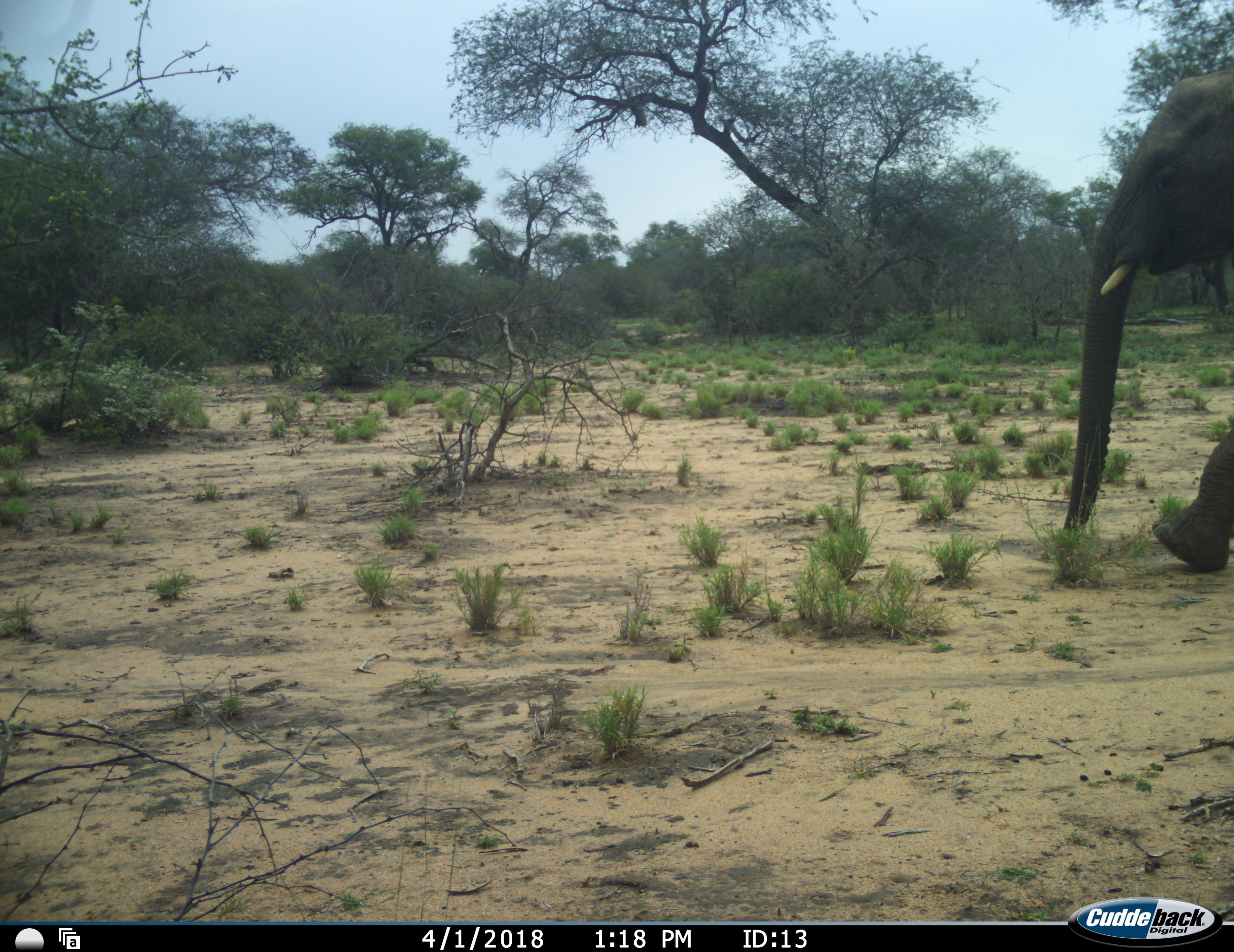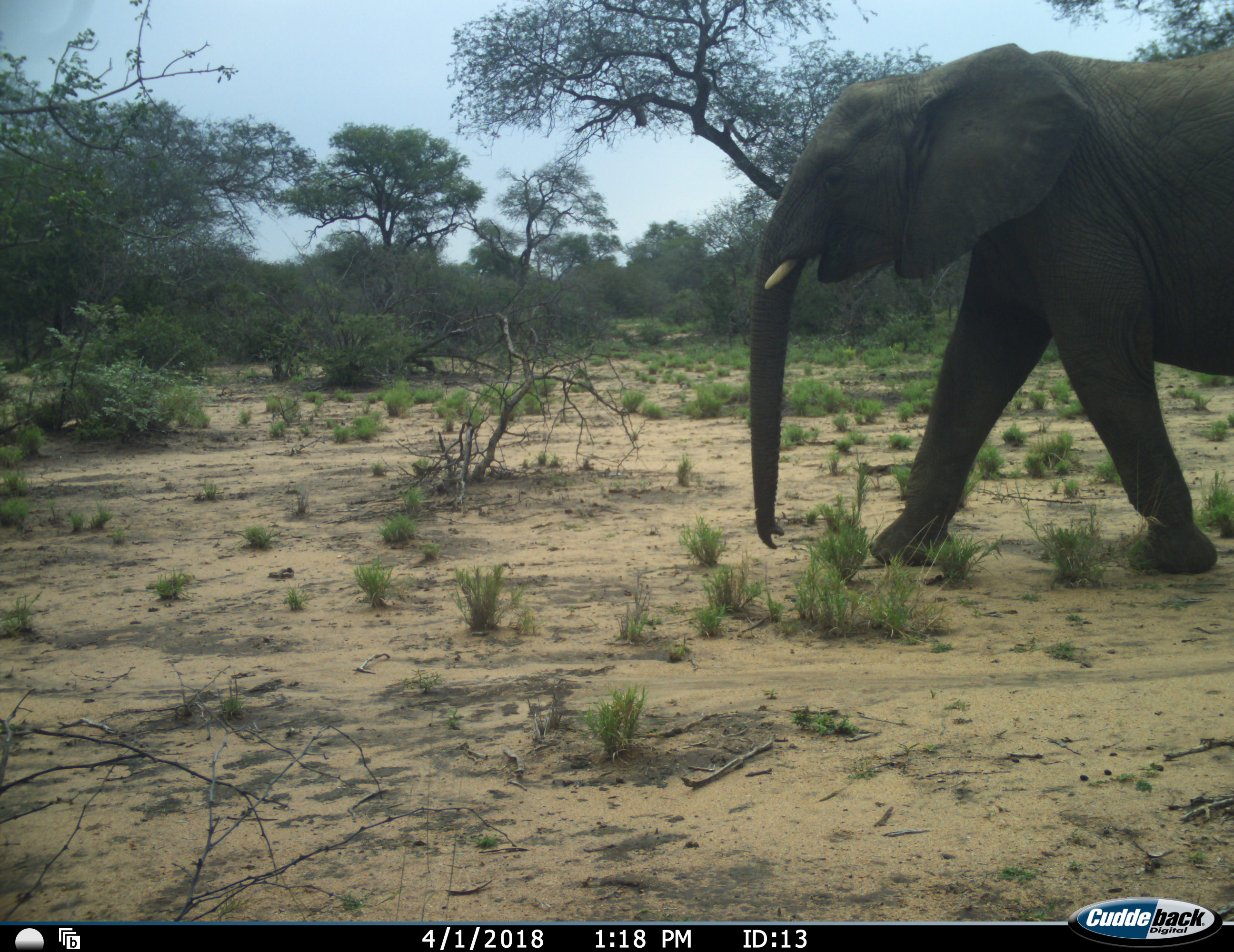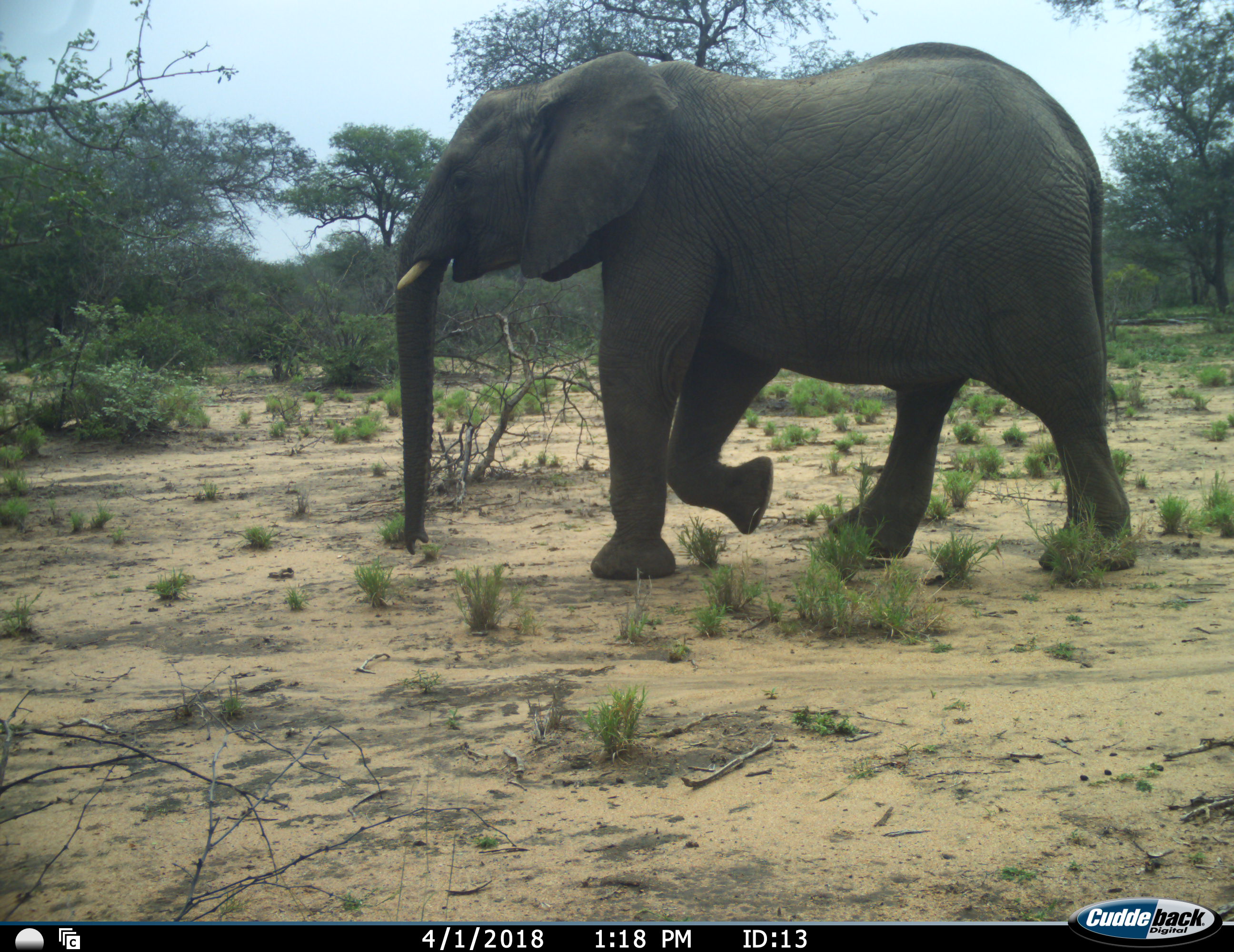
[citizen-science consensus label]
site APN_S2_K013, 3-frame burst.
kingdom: Animalia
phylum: Chordata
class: Mammalia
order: Proboscidea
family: Elephantidae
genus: Loxodonta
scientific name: Loxodonta africana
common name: african bush elephant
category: elephant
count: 1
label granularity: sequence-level